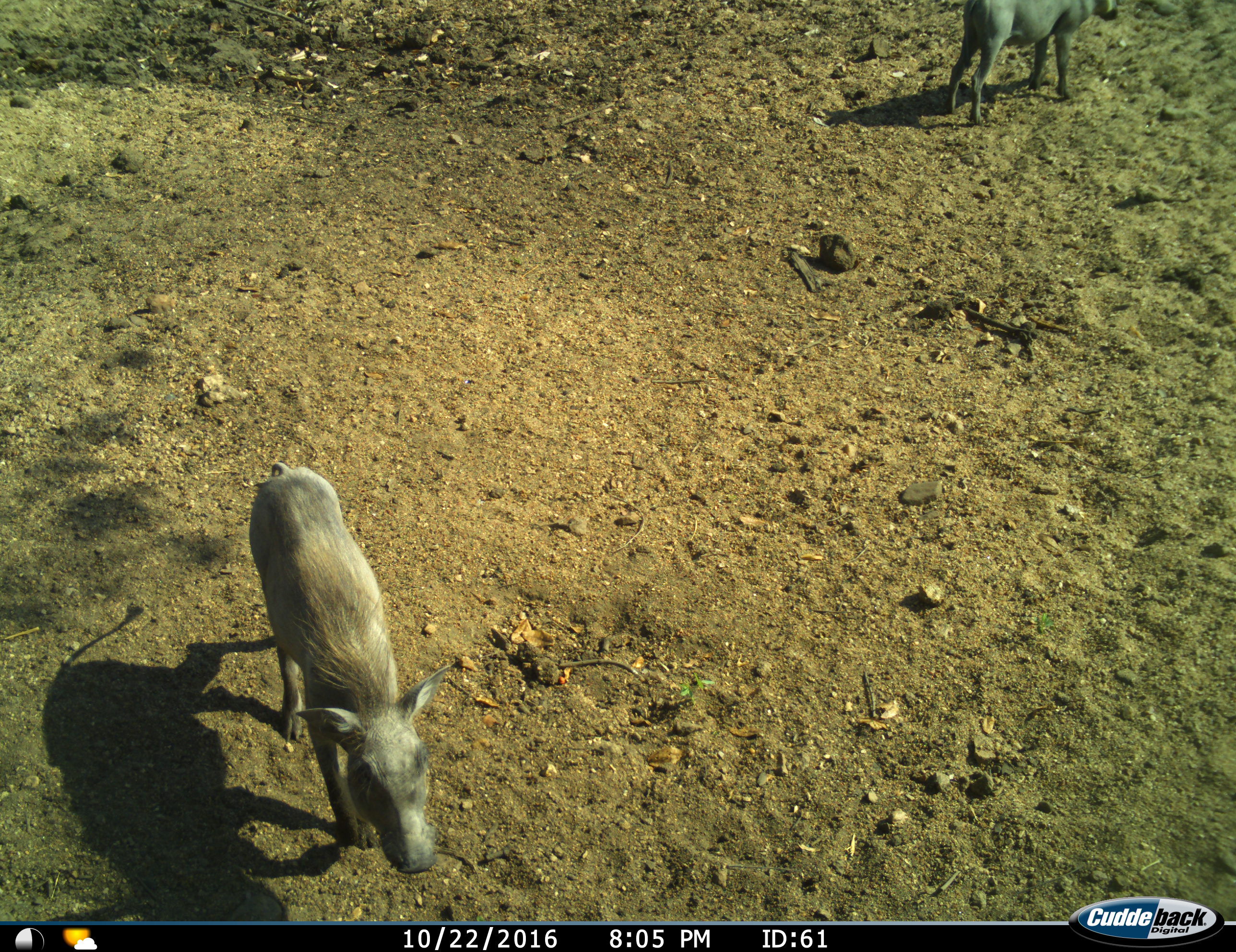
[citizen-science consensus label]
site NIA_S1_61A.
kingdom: Animalia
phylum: Chordata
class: Mammalia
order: Artiodactyla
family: Suidae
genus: Phacochoerus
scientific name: Phacochoerus africanus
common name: warthog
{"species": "warthog (Phacochoerus africanus)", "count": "2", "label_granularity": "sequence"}